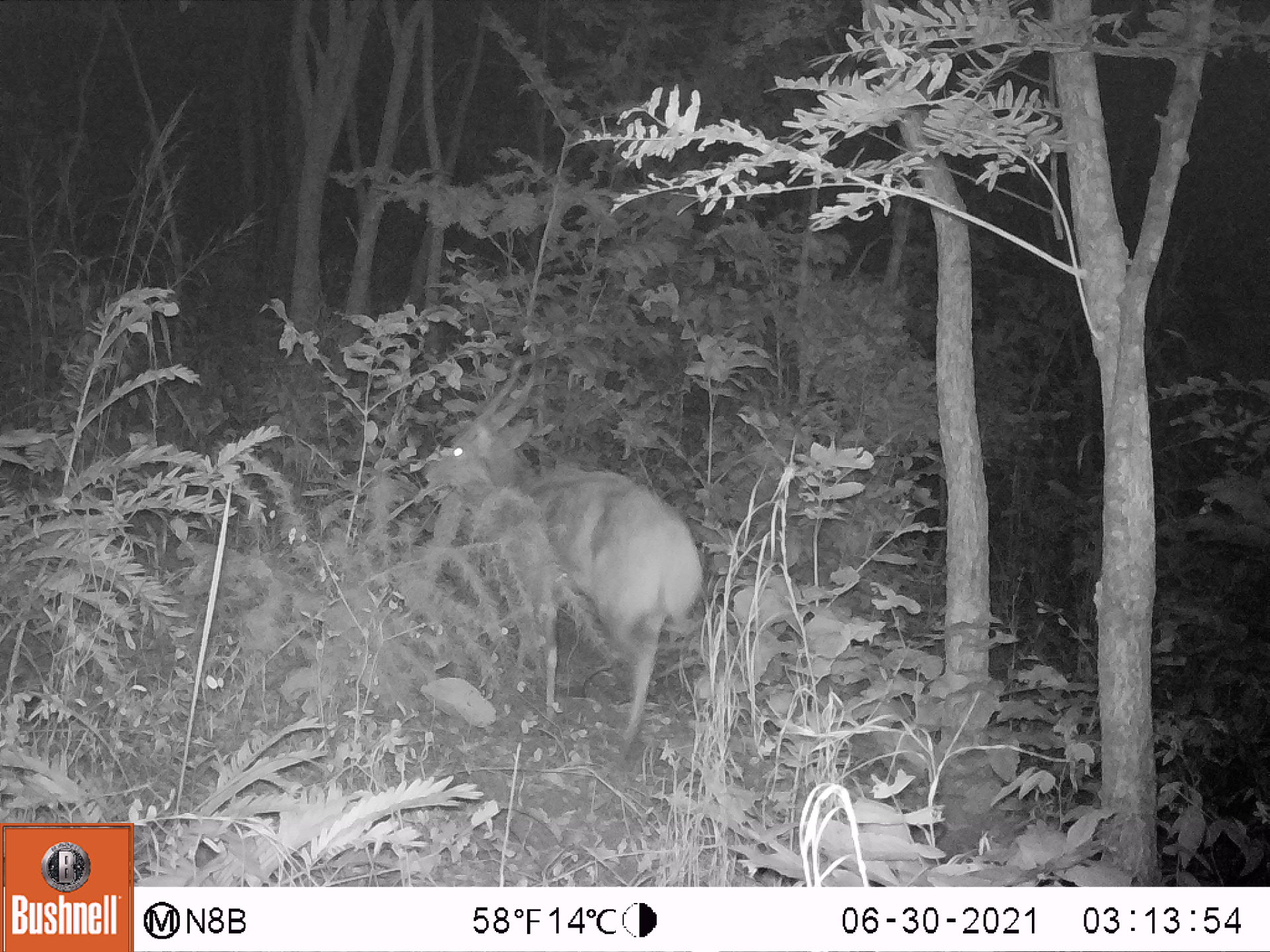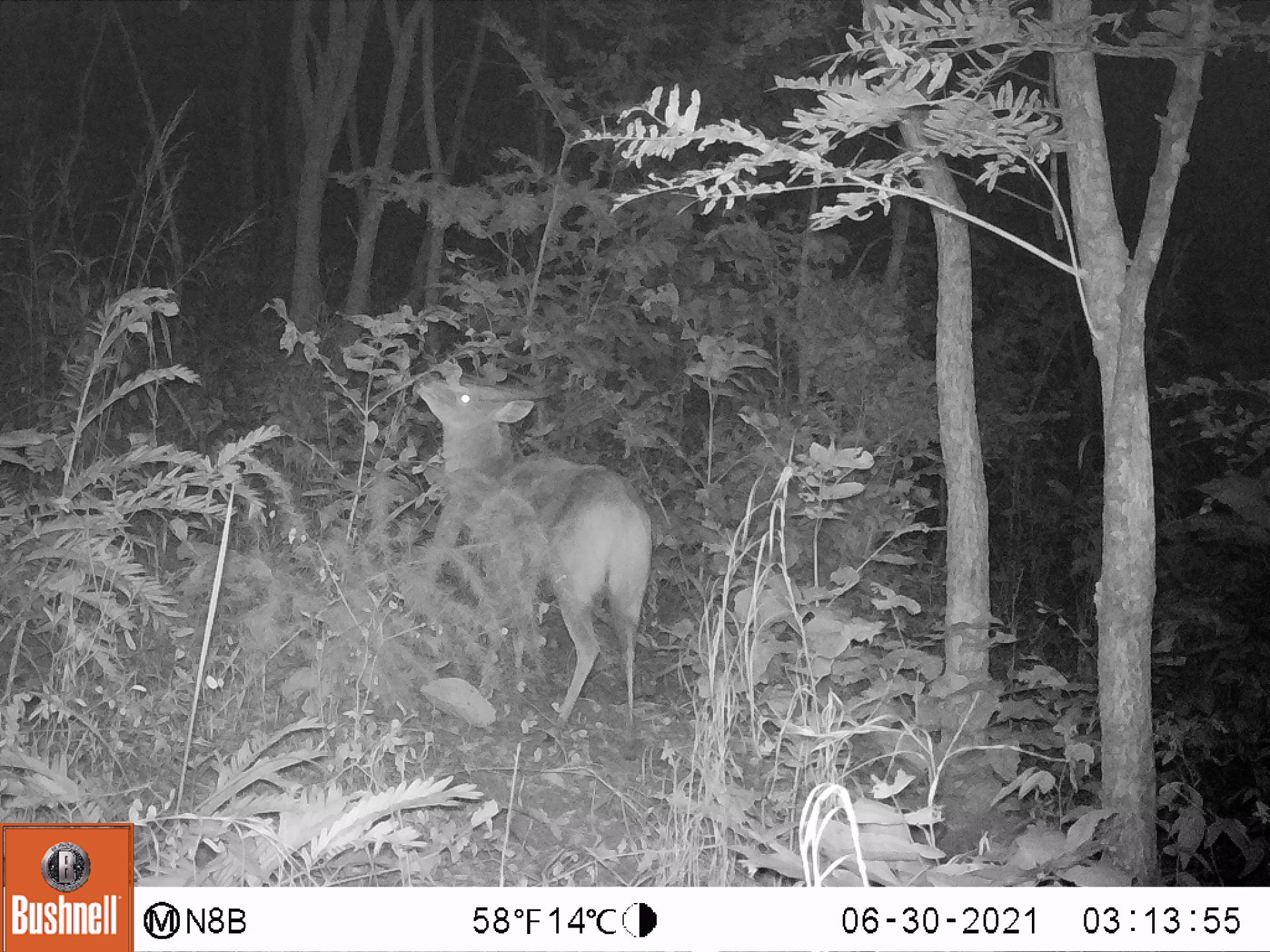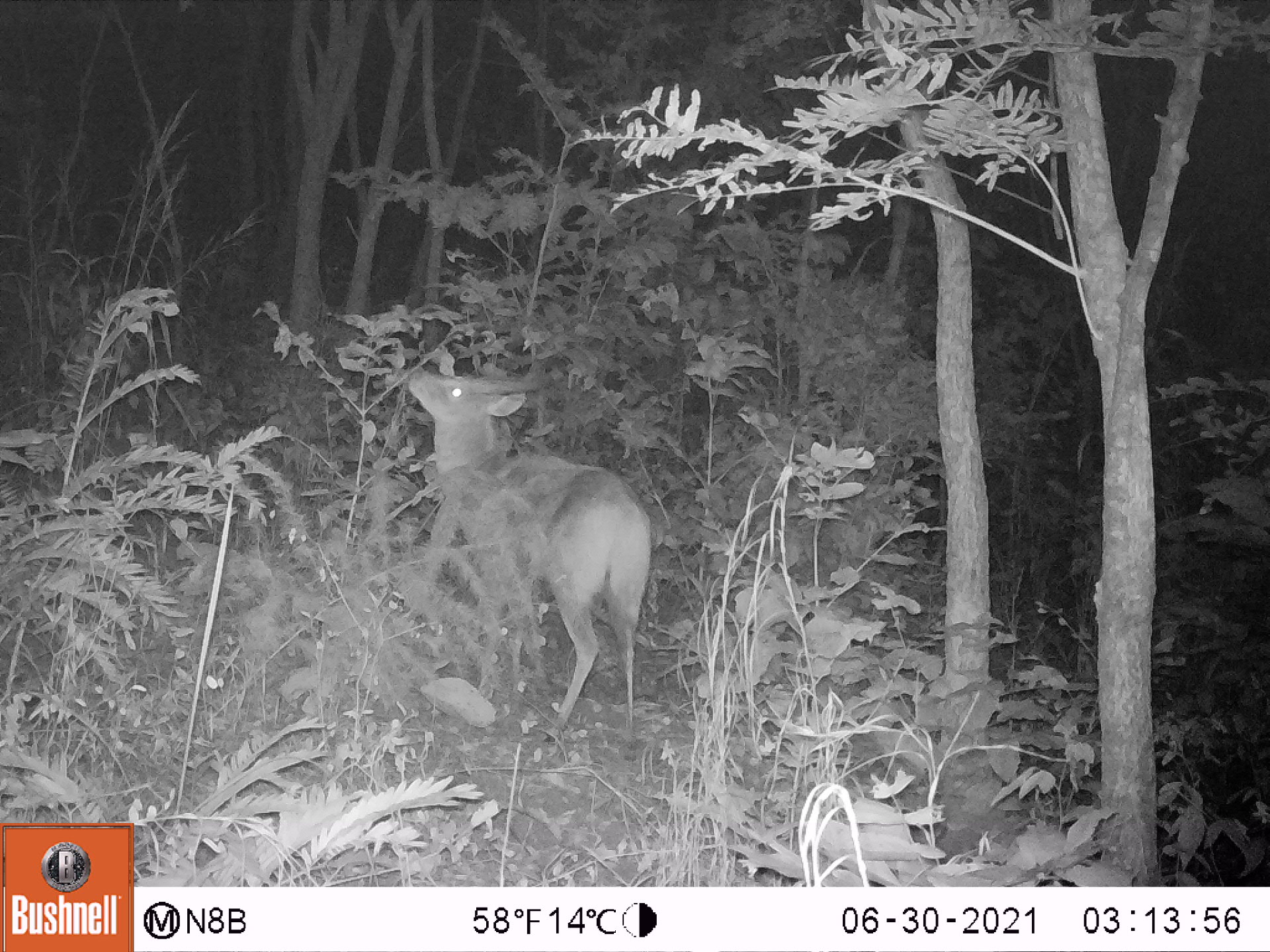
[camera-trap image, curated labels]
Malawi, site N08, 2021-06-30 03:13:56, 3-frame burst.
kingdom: Animalia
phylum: Chordata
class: Mammalia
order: Artiodactyla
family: Bovidae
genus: Tragelaphus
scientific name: Tragelaphus sylvaticus sylvaticus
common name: cape bushbuck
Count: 1.